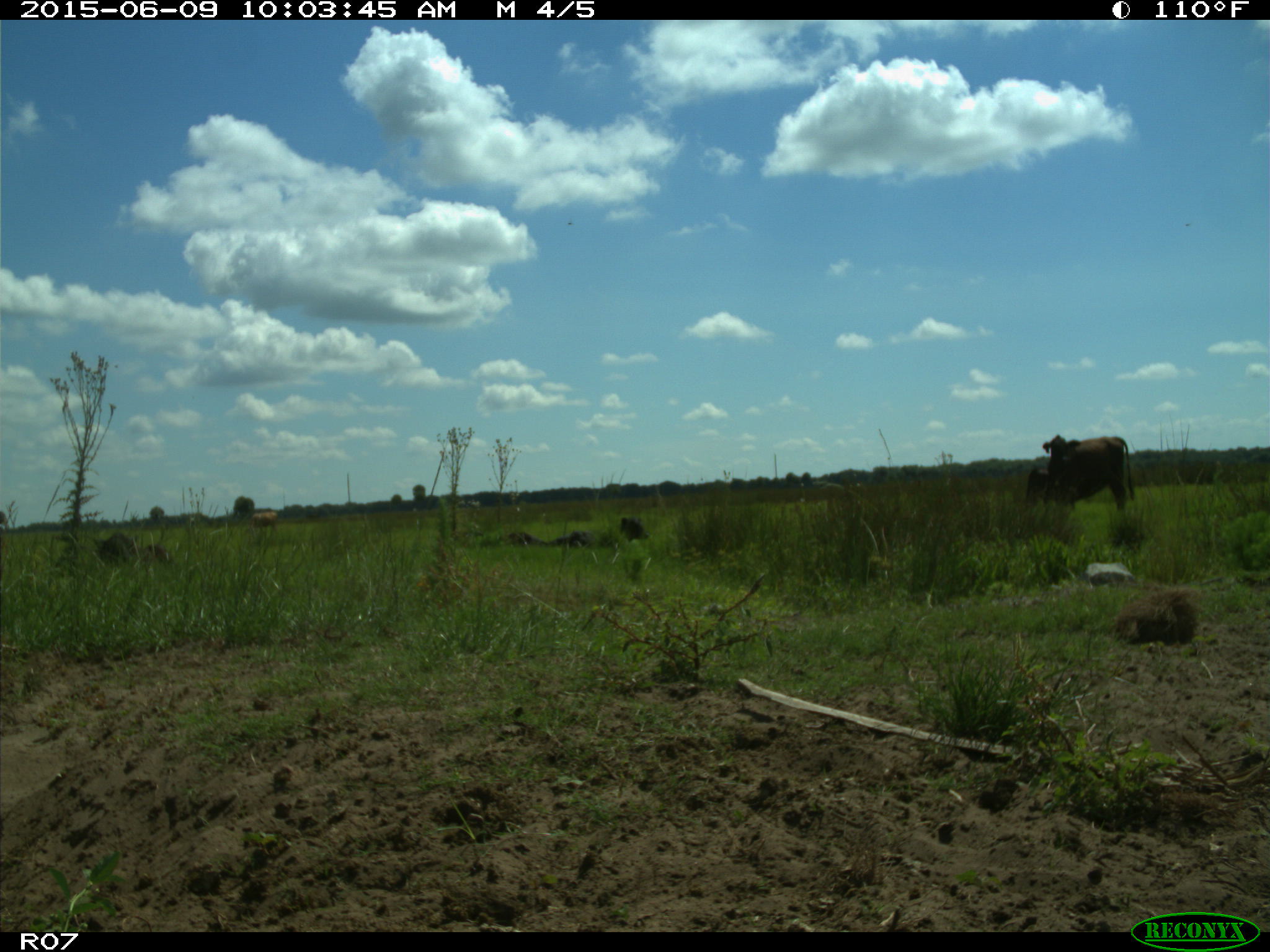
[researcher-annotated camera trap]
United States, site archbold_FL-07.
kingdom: Animalia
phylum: Chordata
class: Mammalia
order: Artiodactyla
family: Bovidae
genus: Bos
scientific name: Bos taurus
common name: domestic cow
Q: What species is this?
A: Bos taurus (domestic cow).